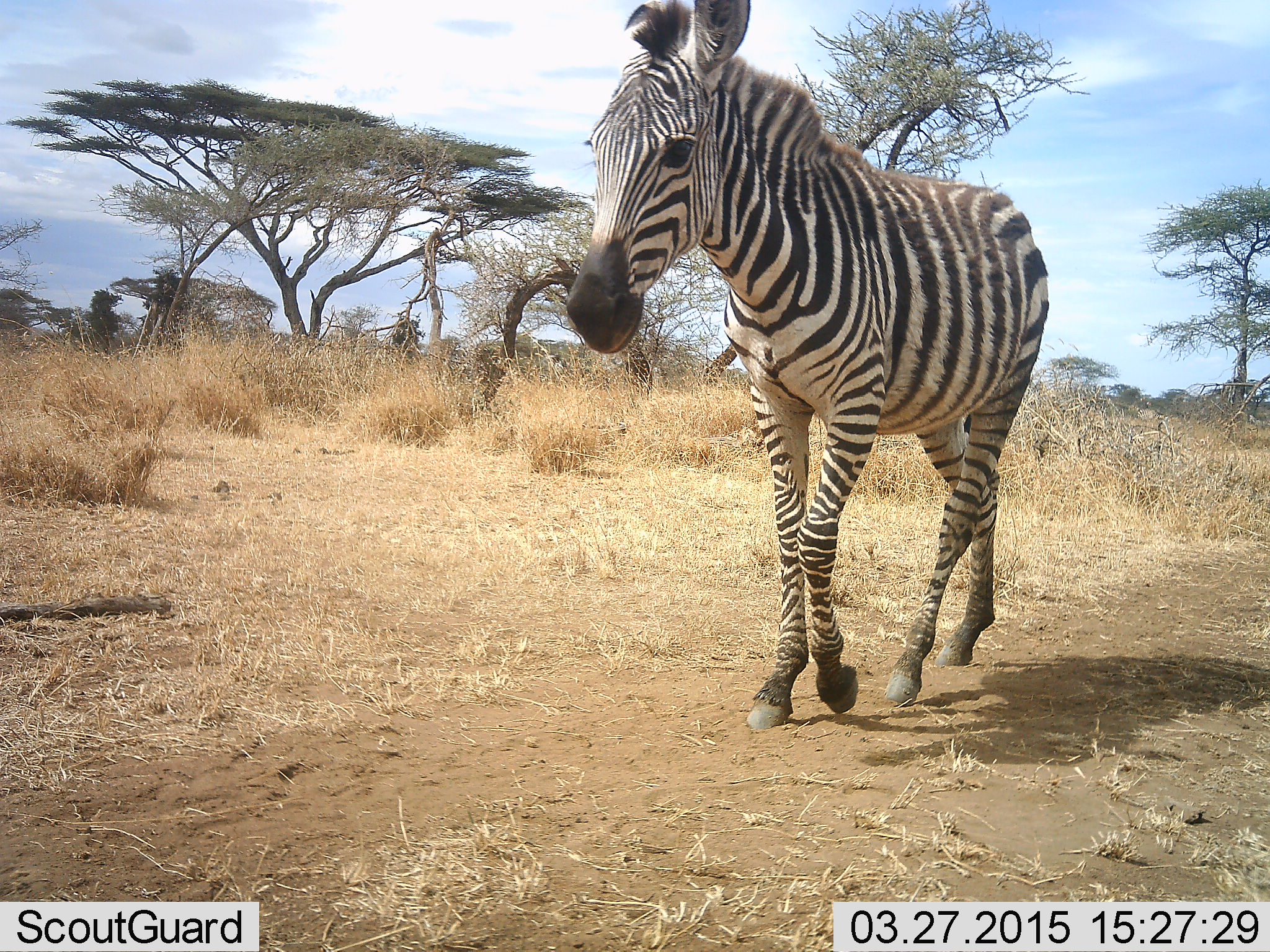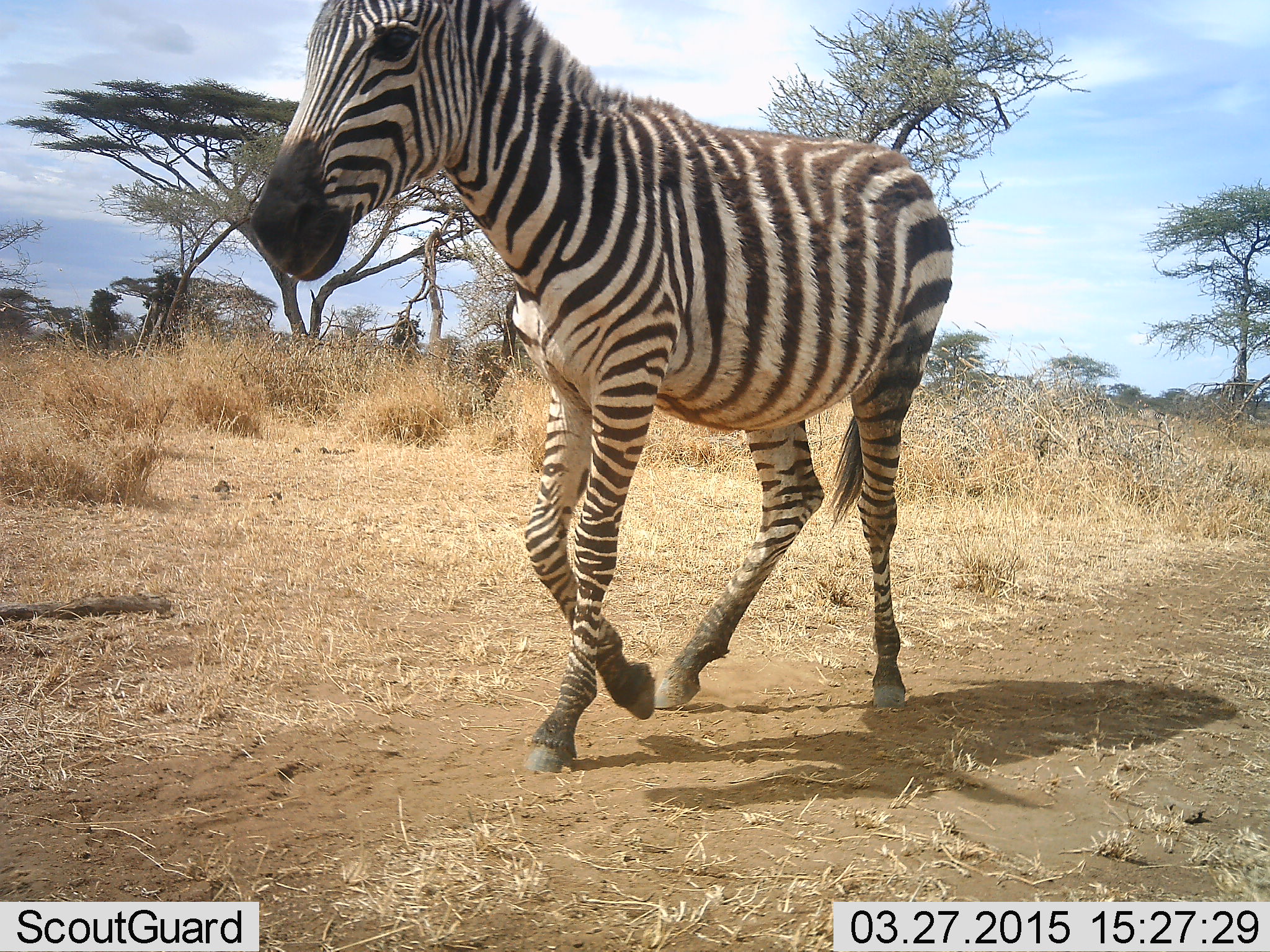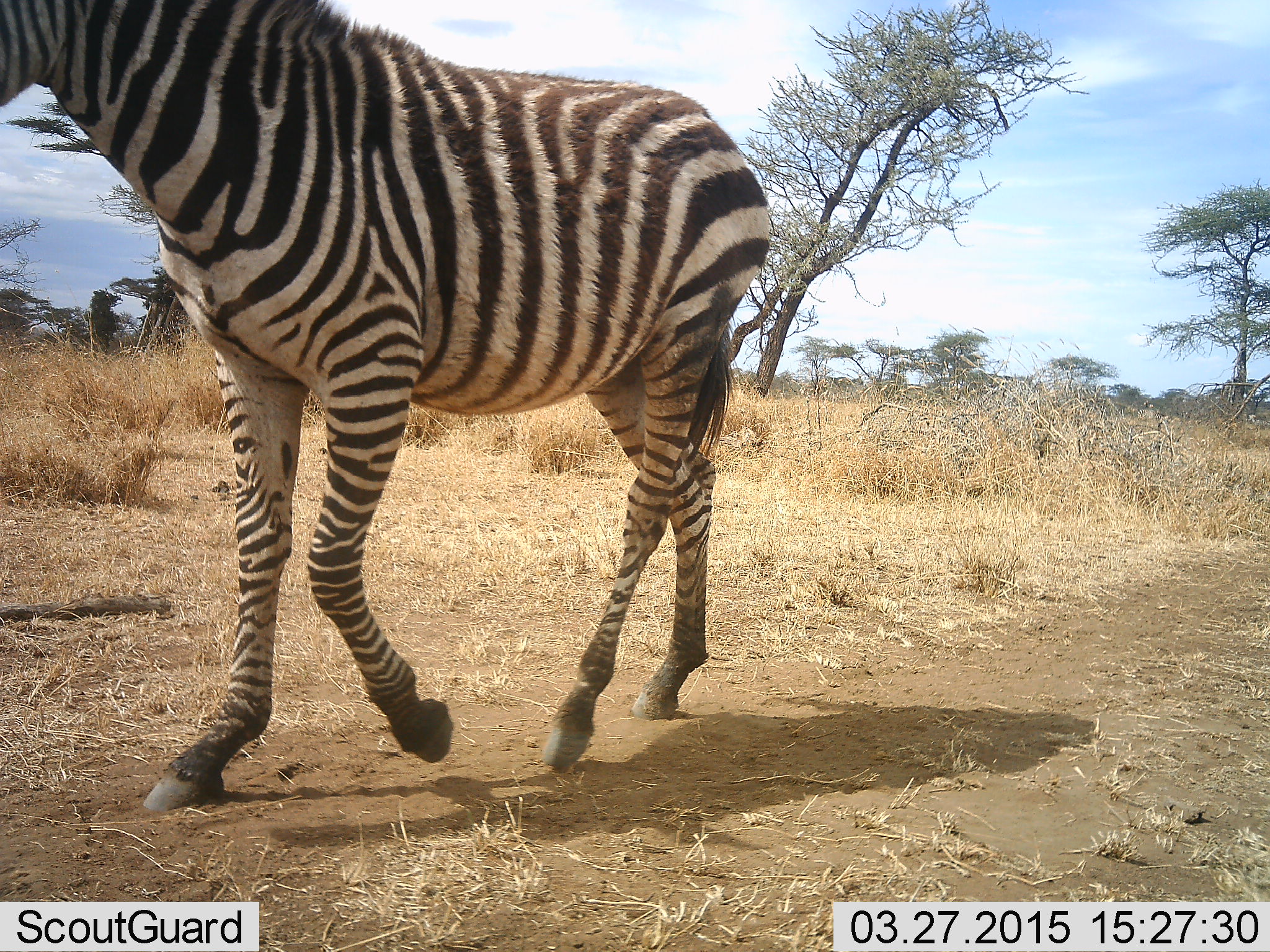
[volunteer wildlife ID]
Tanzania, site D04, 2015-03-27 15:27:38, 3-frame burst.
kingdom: Animalia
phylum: Chordata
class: Mammalia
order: Perissodactyla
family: Equidae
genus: Equus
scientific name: Equus quagga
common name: plains zebra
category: zebra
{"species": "zebra (plains zebra) (Equus quagga)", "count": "1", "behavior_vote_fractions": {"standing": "0%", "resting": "0%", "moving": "100%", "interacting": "0%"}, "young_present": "0%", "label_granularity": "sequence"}